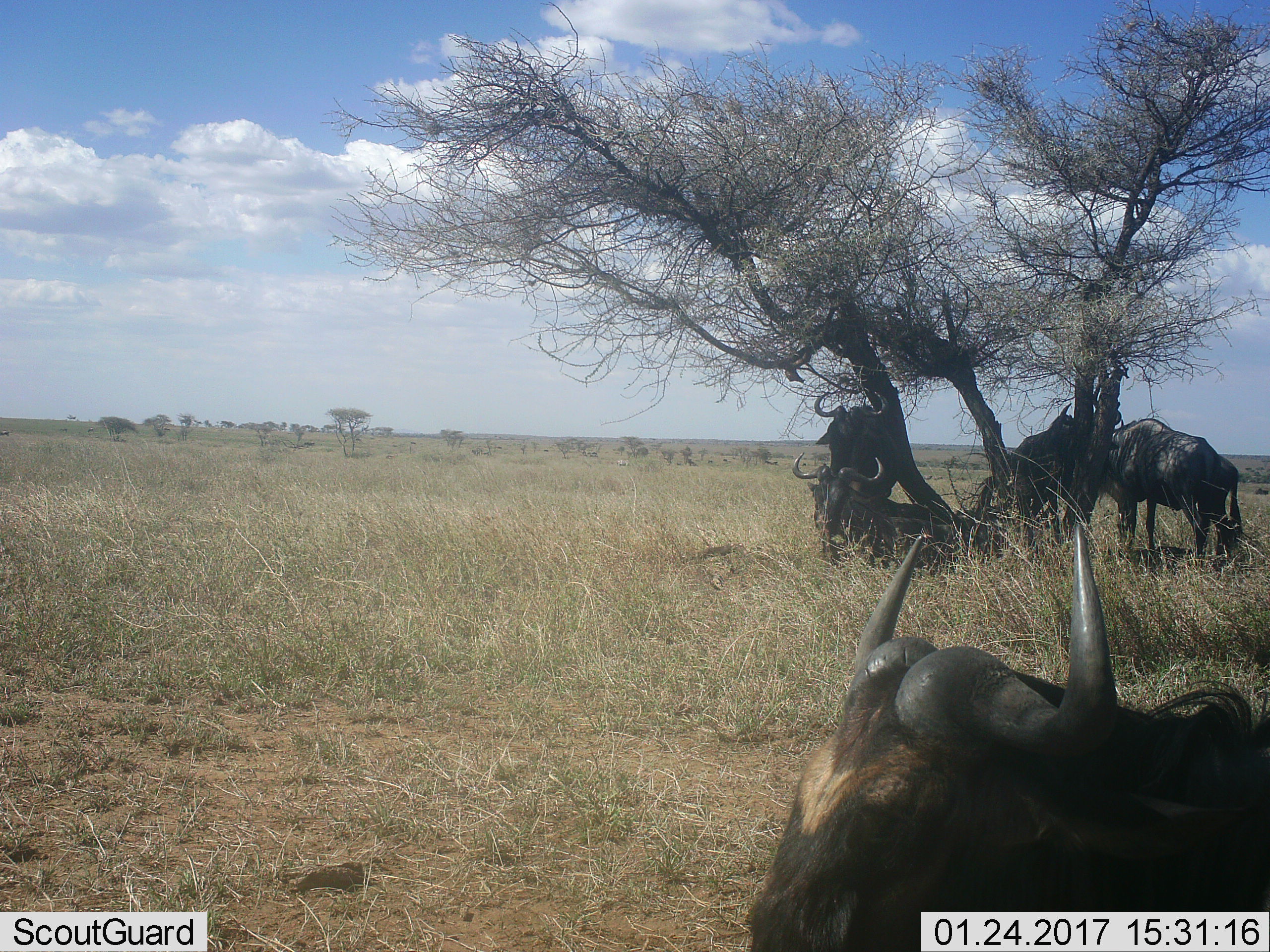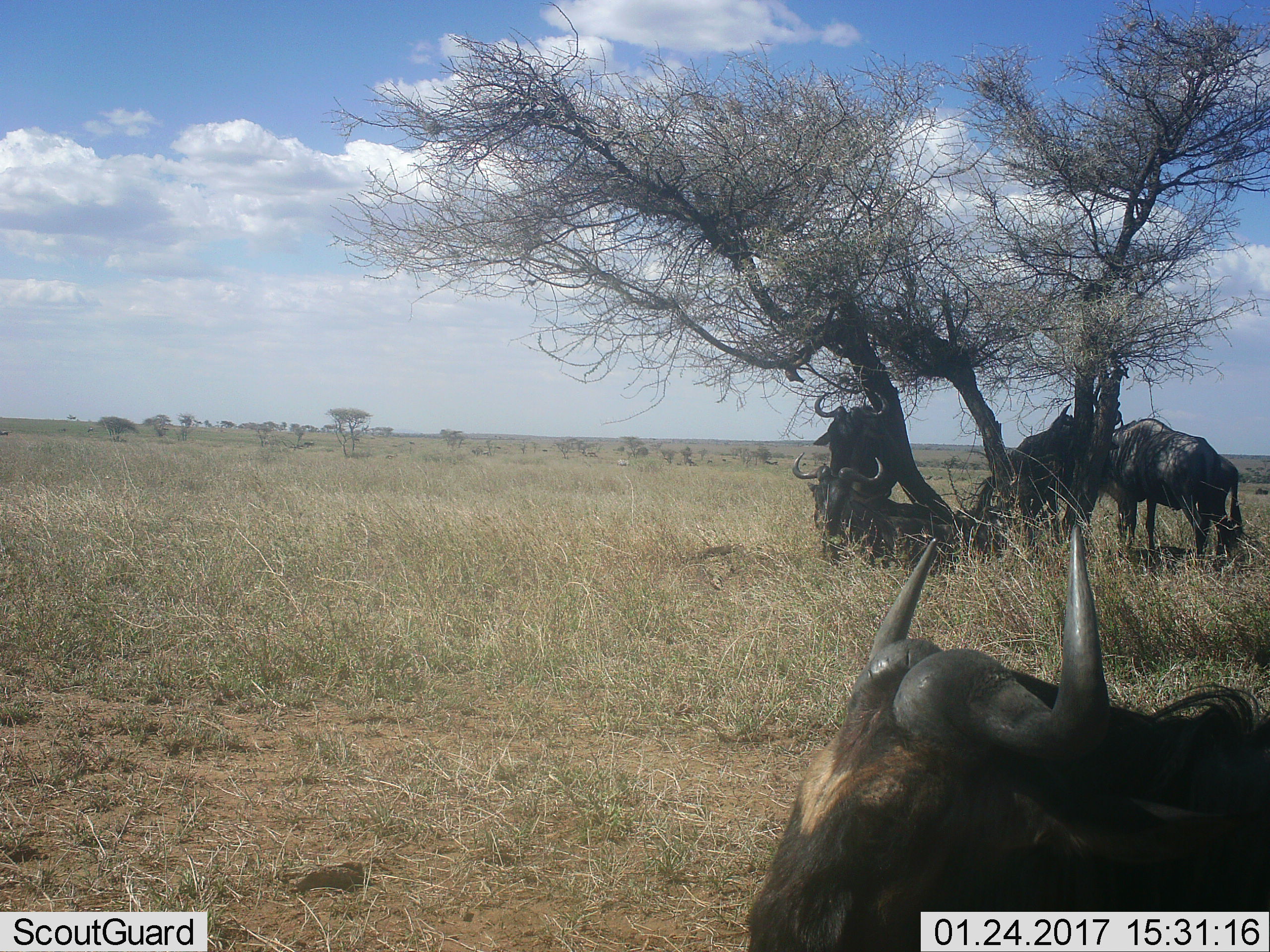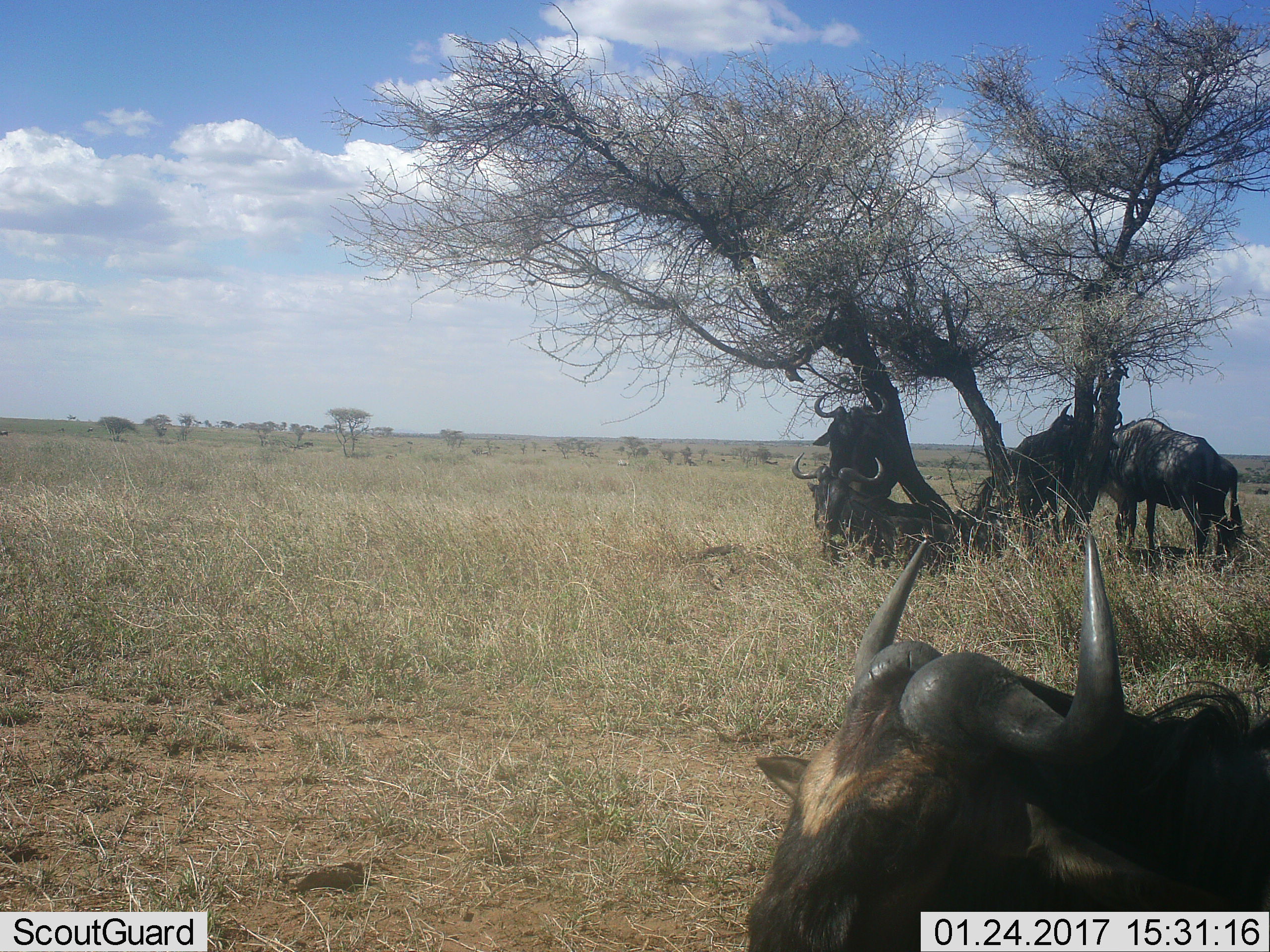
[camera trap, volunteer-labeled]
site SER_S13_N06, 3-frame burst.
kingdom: Animalia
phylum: Chordata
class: Mammalia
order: Artiodactyla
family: Bovidae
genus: Connochaetes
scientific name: Connochaetes taurinus taurinus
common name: blue wildebeest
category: wildebeestblue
Wildebeestblue (blue wildebeest) (Connochaetes taurinus taurinus), count 5. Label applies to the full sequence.